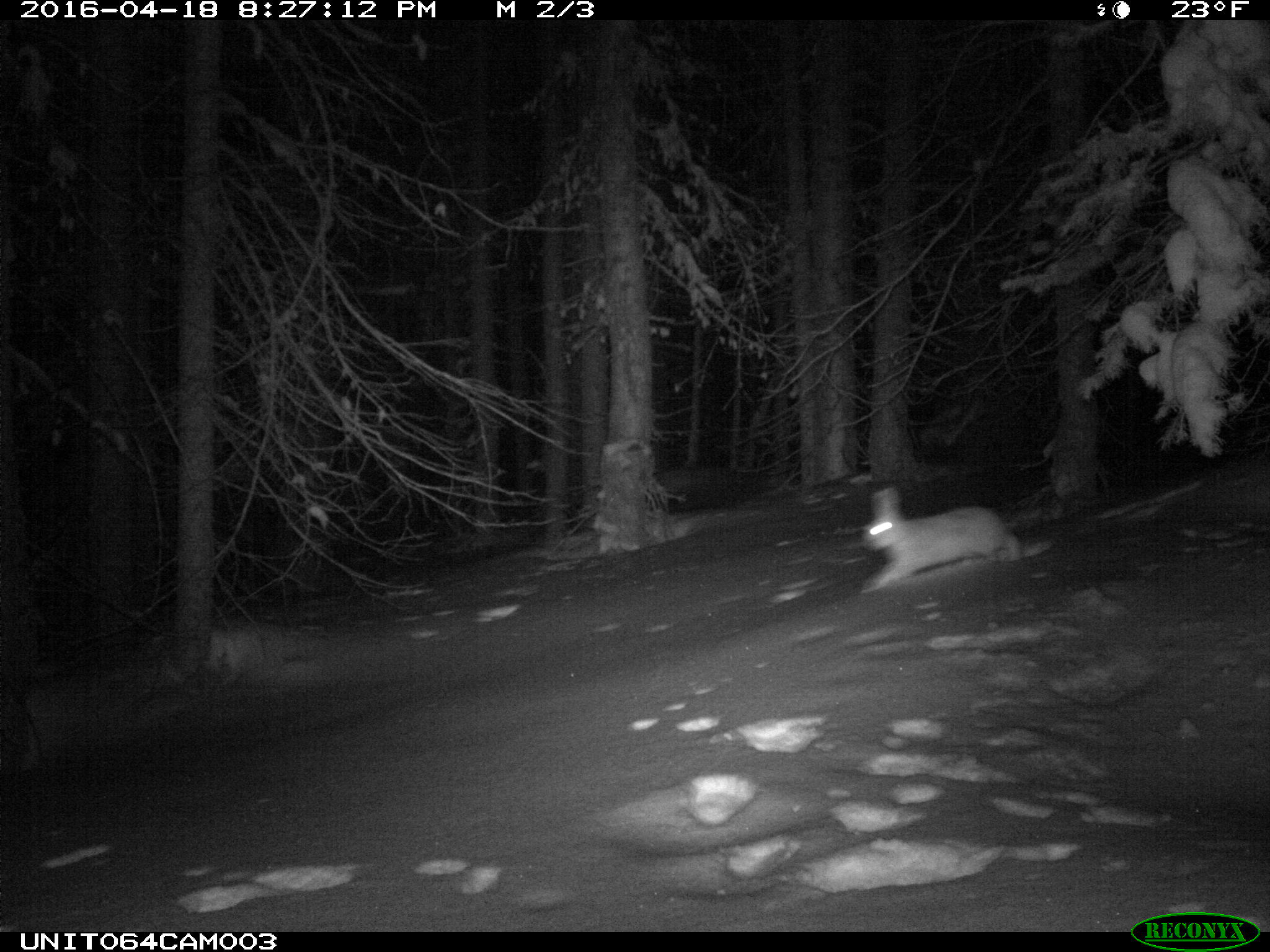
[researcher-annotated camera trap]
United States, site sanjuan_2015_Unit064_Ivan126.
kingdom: Animalia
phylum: Chordata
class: Mammalia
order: Lagomorpha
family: Leporidae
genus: Lepus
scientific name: Lepus americanus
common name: snowshoe hare